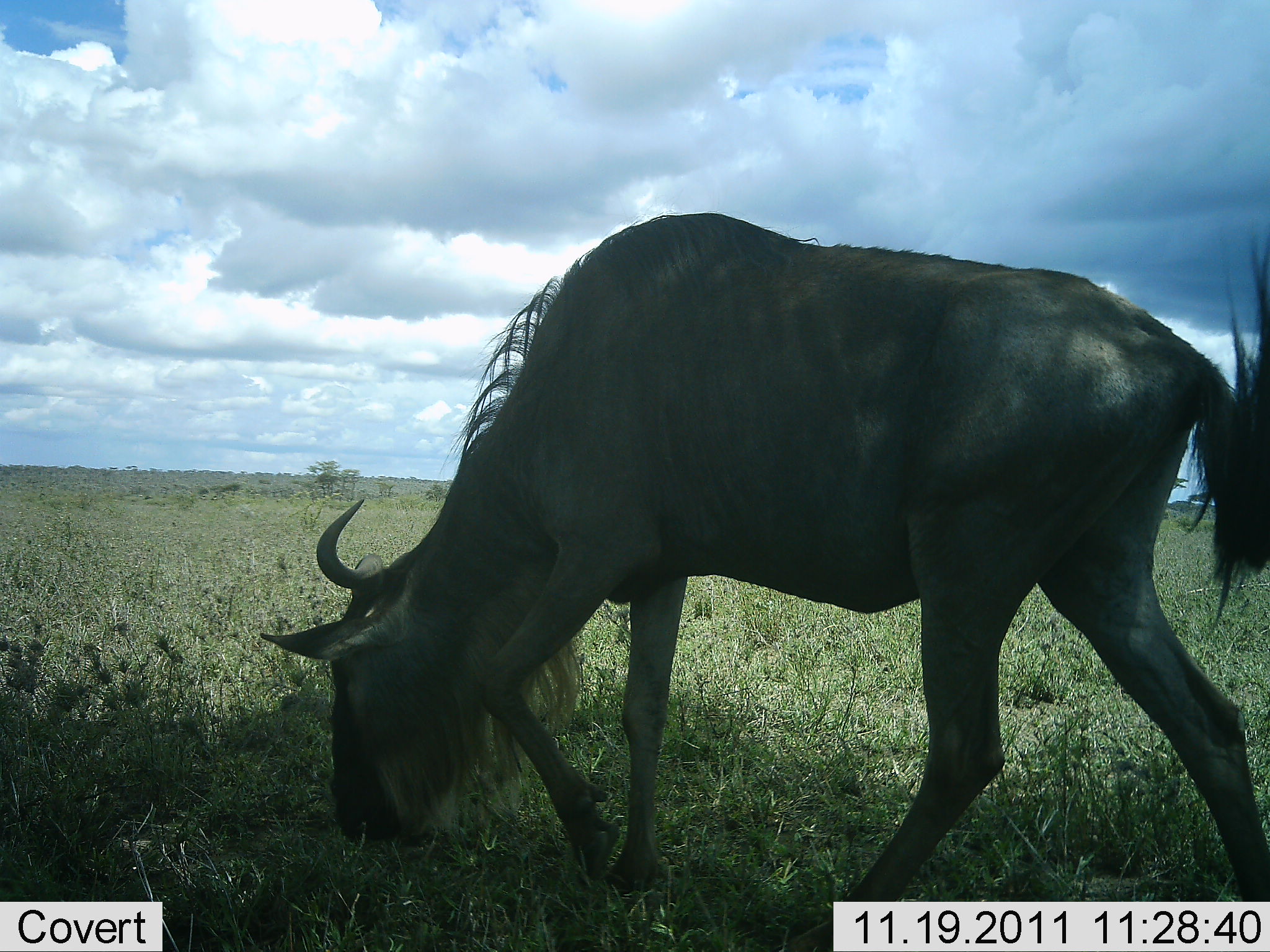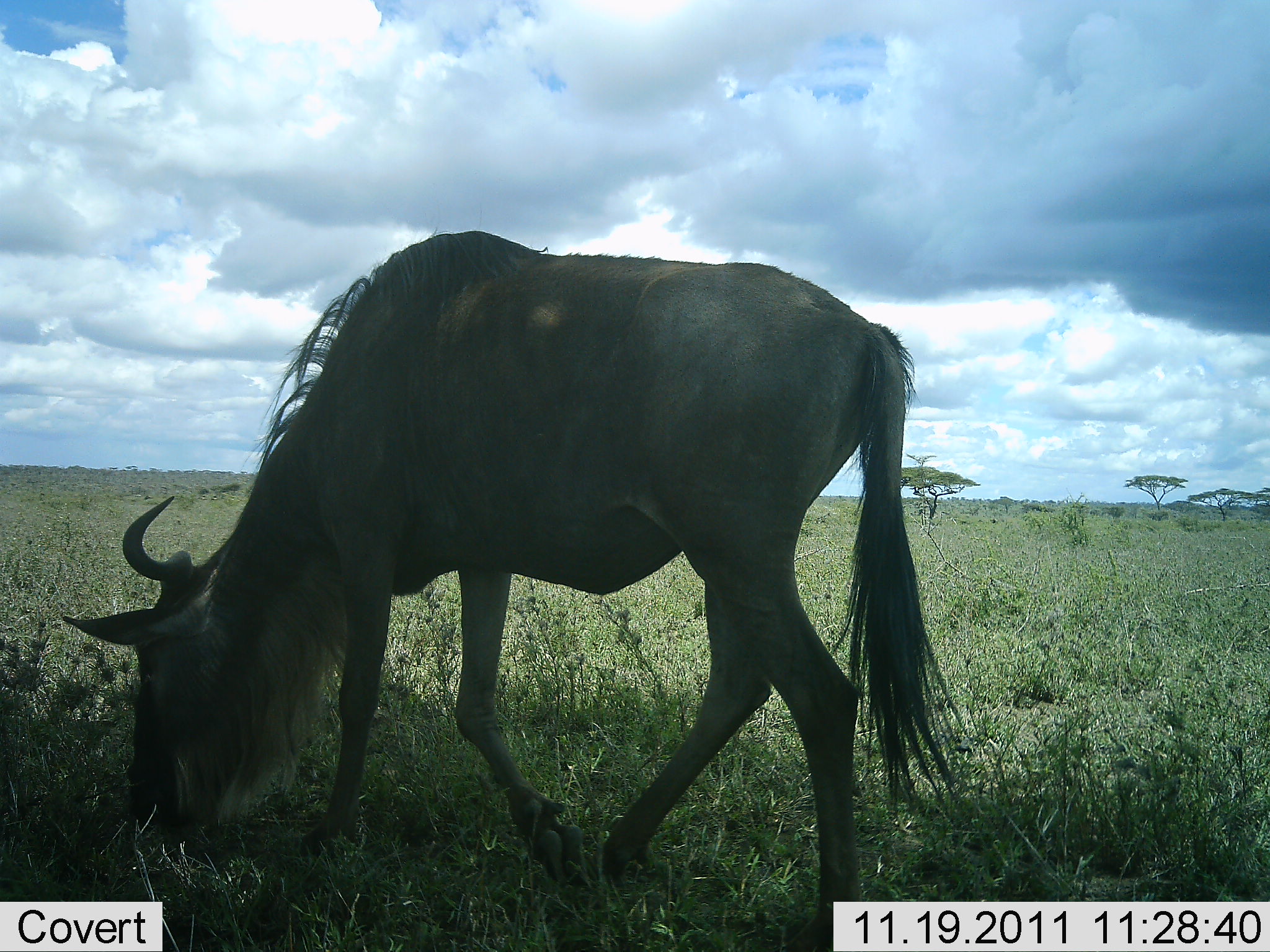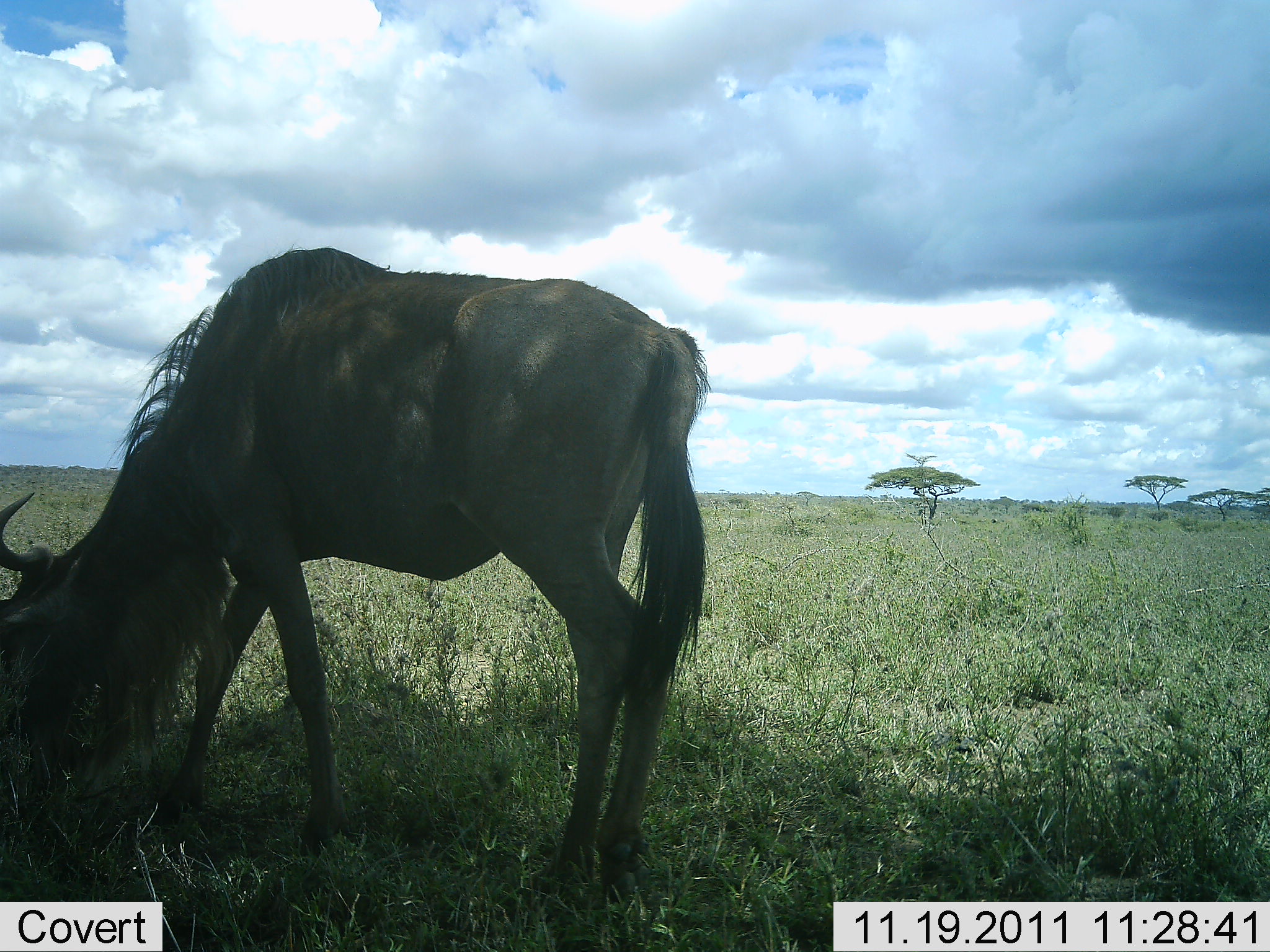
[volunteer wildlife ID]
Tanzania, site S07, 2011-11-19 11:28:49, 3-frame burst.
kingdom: Animalia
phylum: Chordata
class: Mammalia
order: Artiodactyla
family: Bovidae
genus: Connochaetes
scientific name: Connochaetes taurinus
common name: blue wildebeest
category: wildebeest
Wildebeest (blue wildebeest) (Connochaetes taurinus), count 1. Behavior (volunteer vote fractions): standing 33%, resting 0%, moving 33%, interacting 0%. Young present (vote fraction): 0%. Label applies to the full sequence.